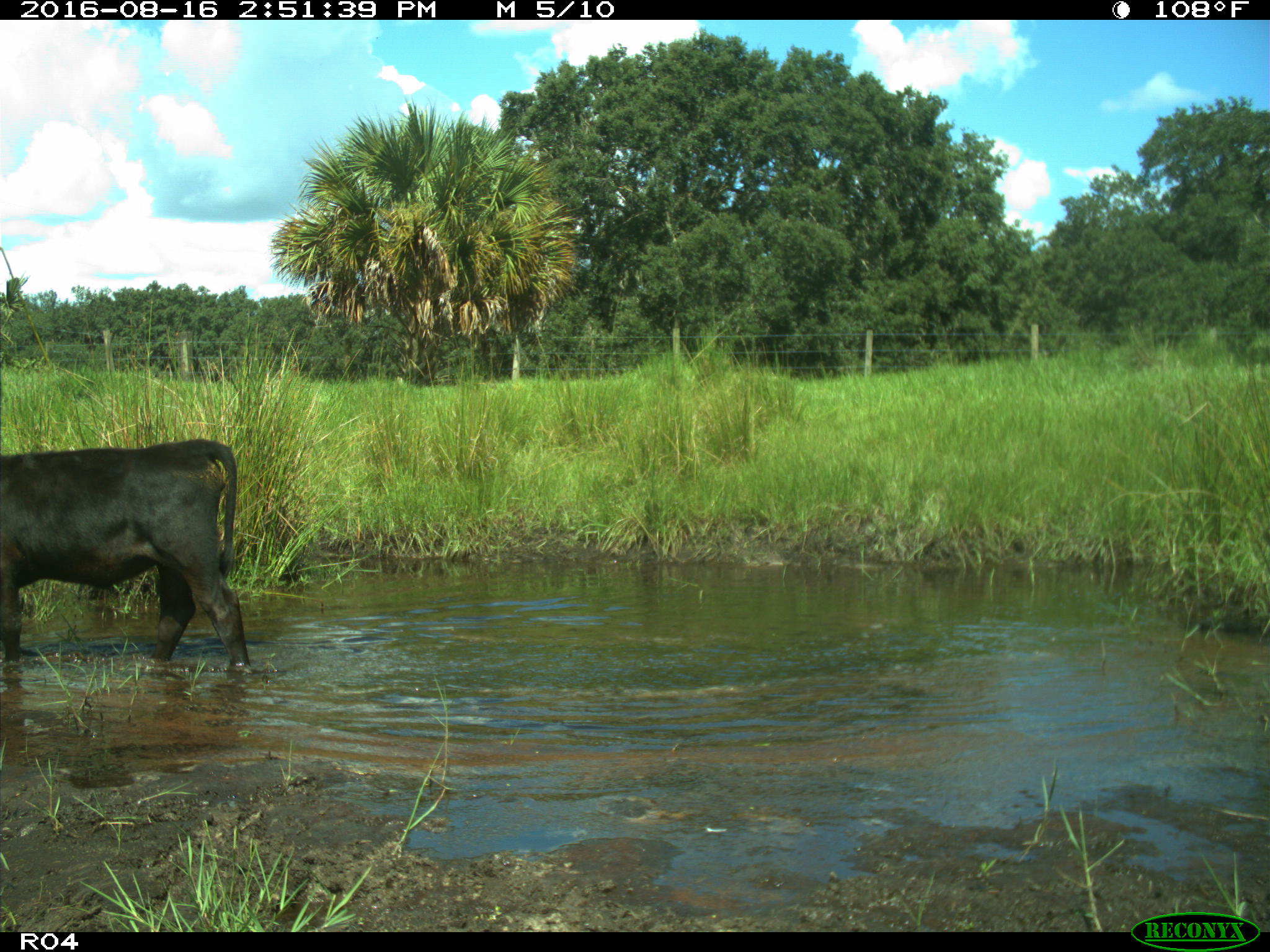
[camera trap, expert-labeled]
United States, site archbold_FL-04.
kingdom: Animalia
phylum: Chordata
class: Mammalia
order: Artiodactyla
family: Bovidae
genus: Bos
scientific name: Bos taurus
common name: domestic cow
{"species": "Bos taurus (domestic cow)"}